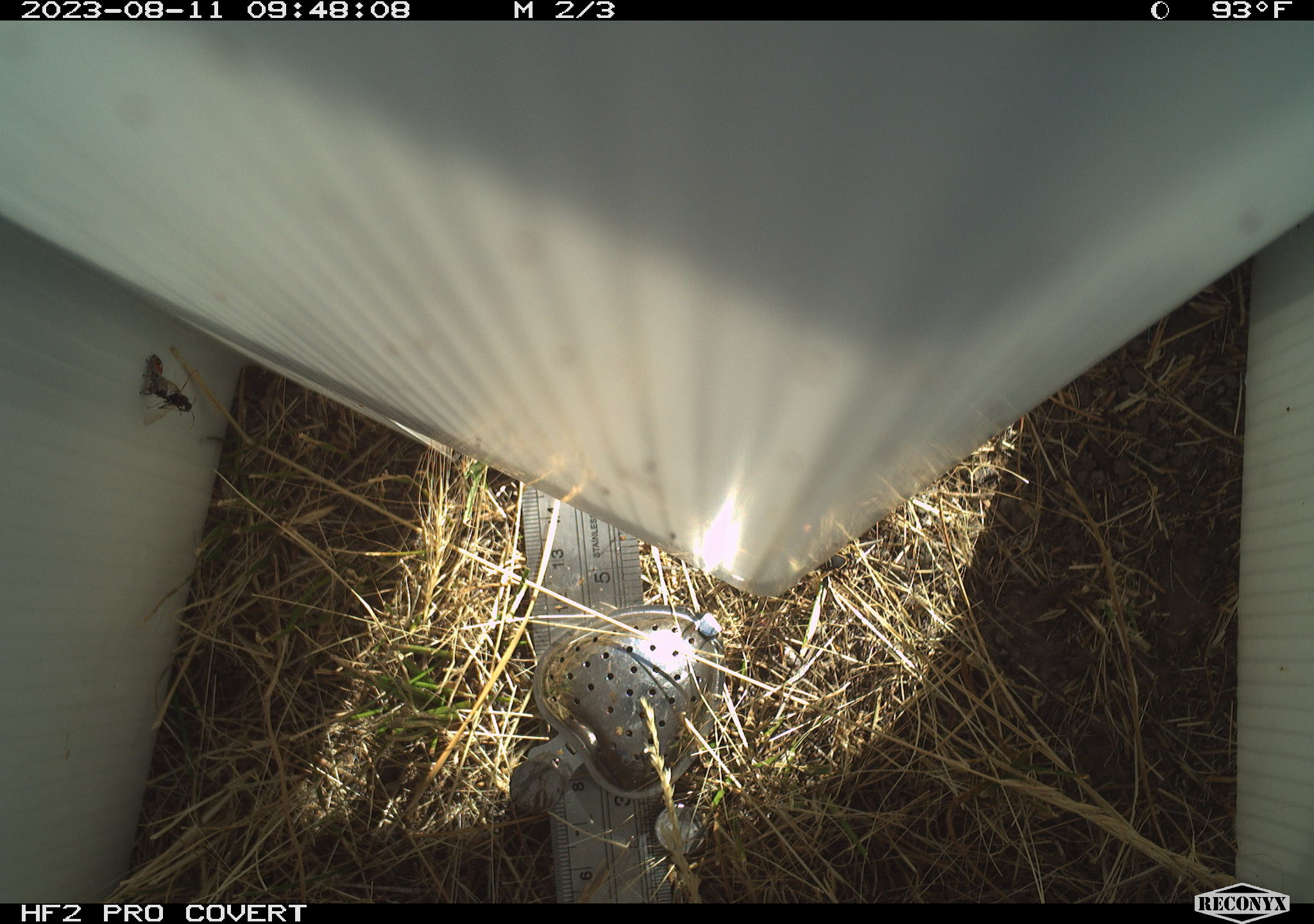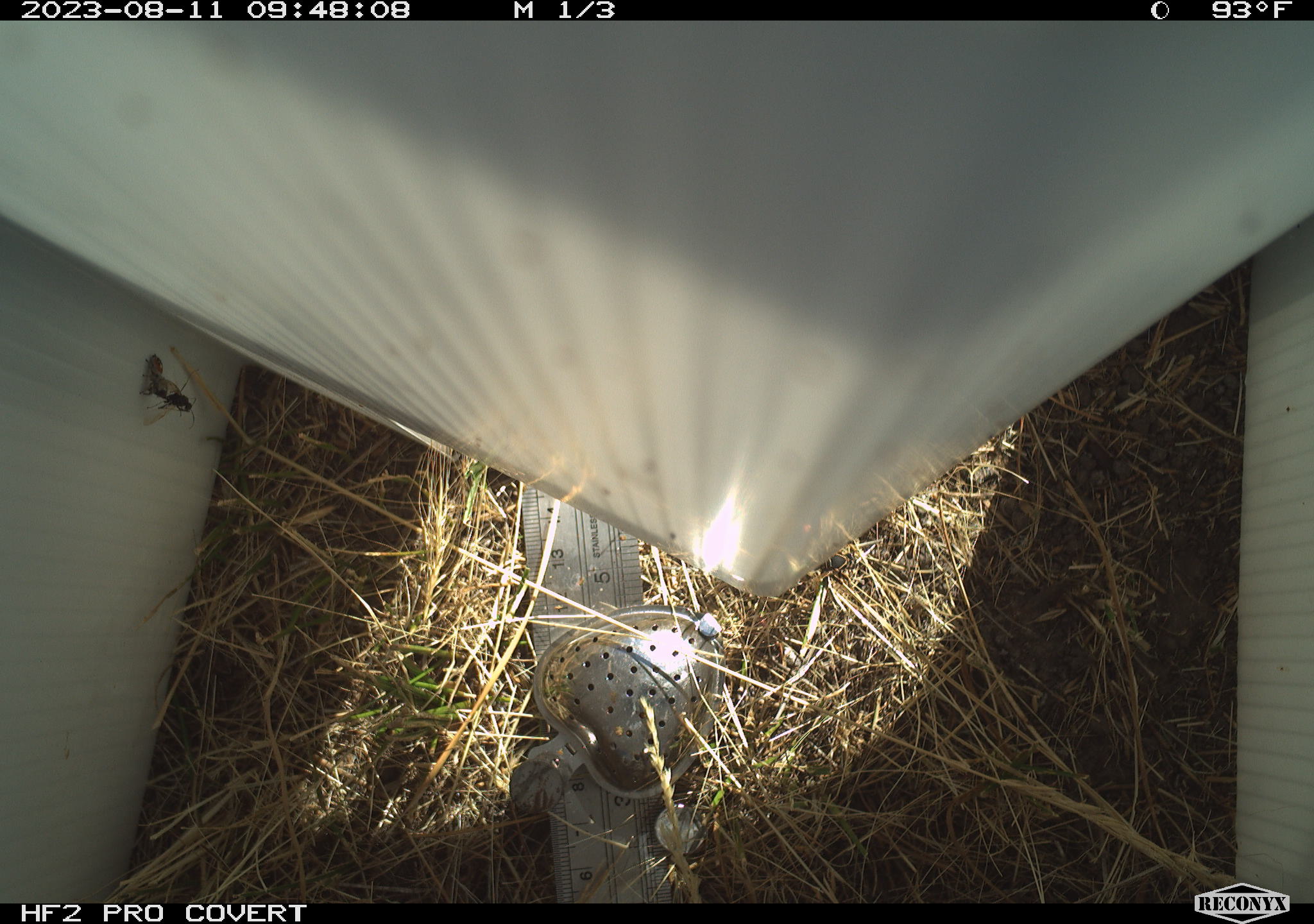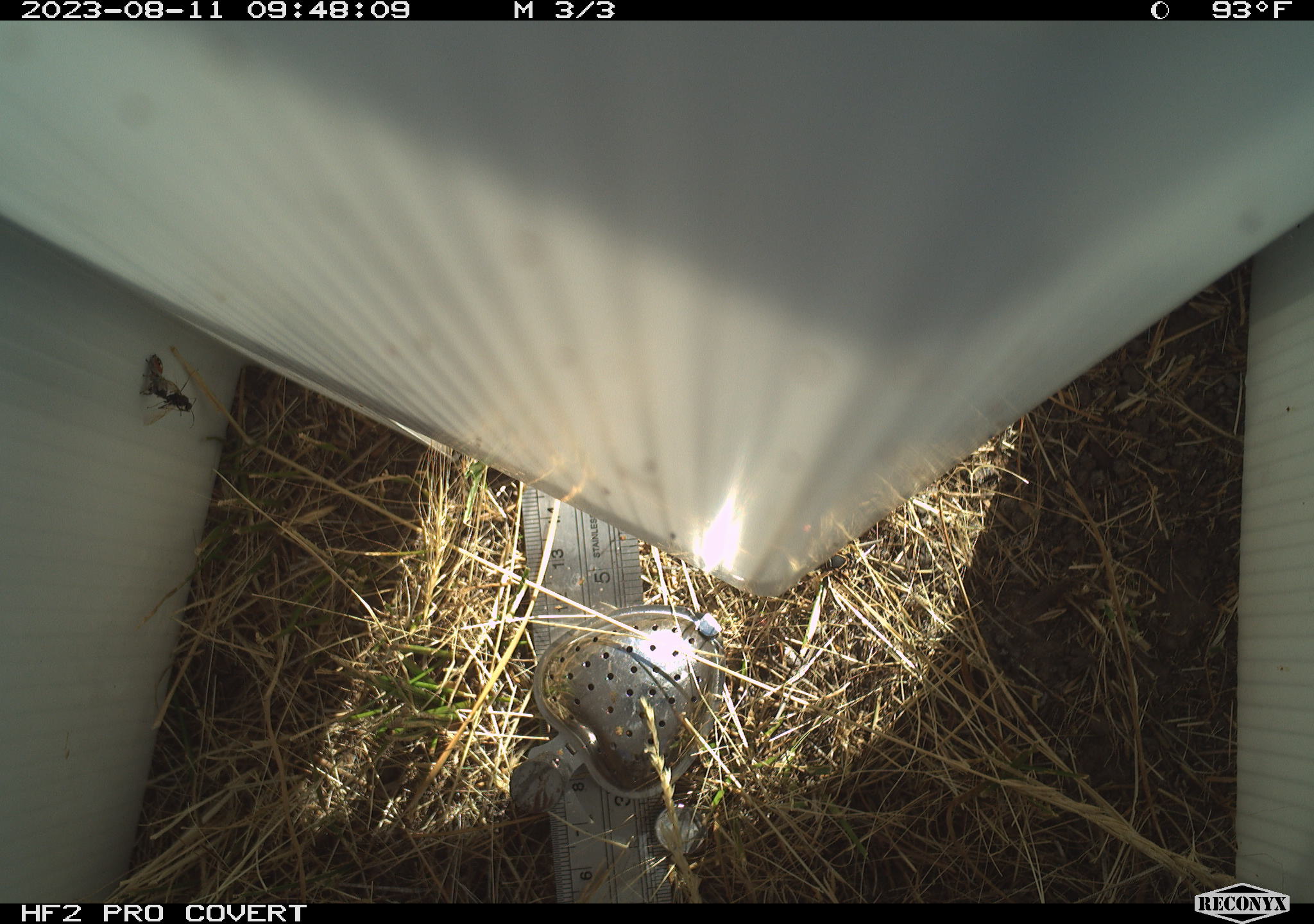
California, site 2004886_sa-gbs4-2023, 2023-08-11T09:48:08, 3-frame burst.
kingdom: Animalia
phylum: Arthropoda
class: Insecta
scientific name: Insecta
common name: insect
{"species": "insect (Insecta)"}